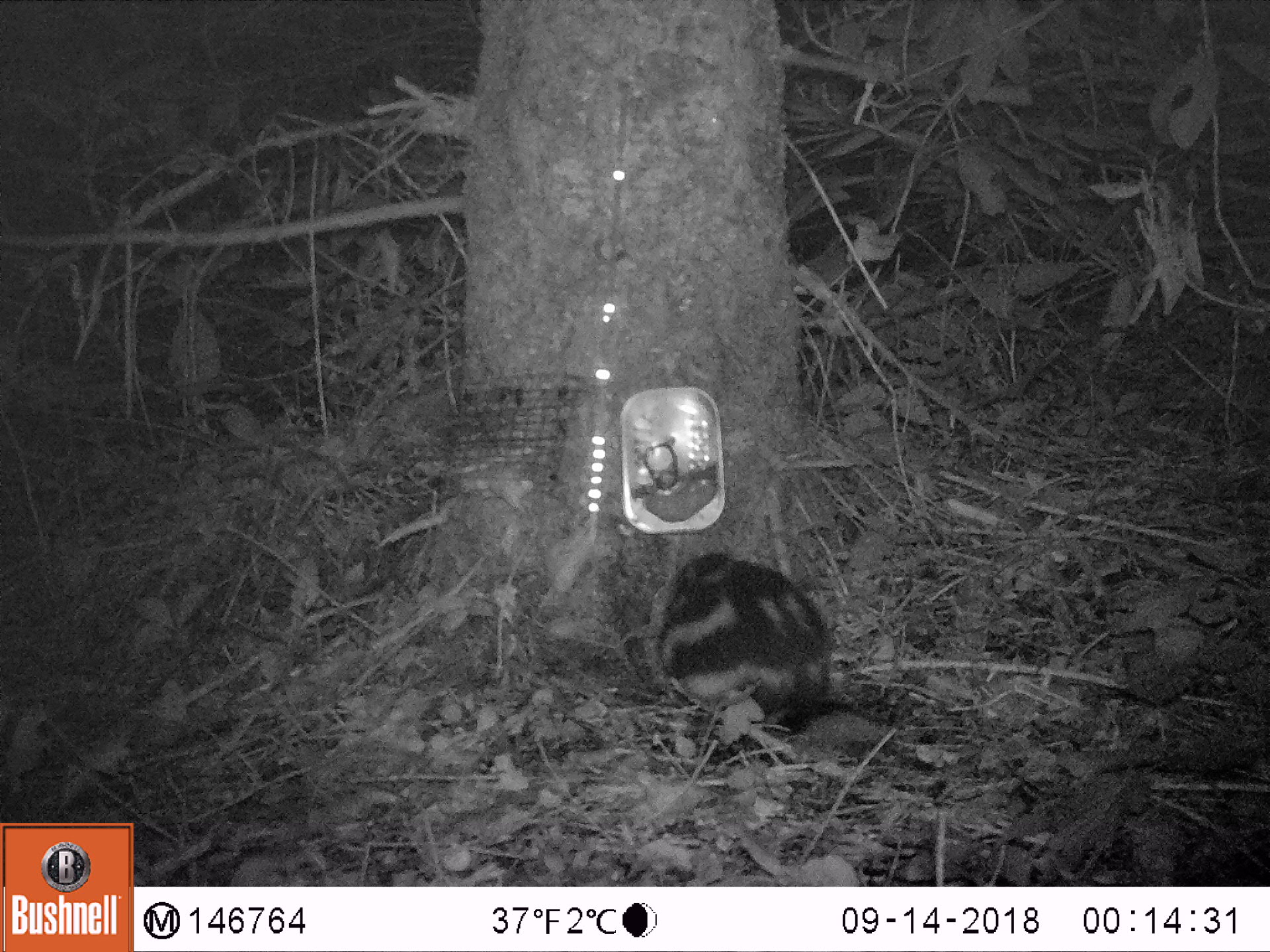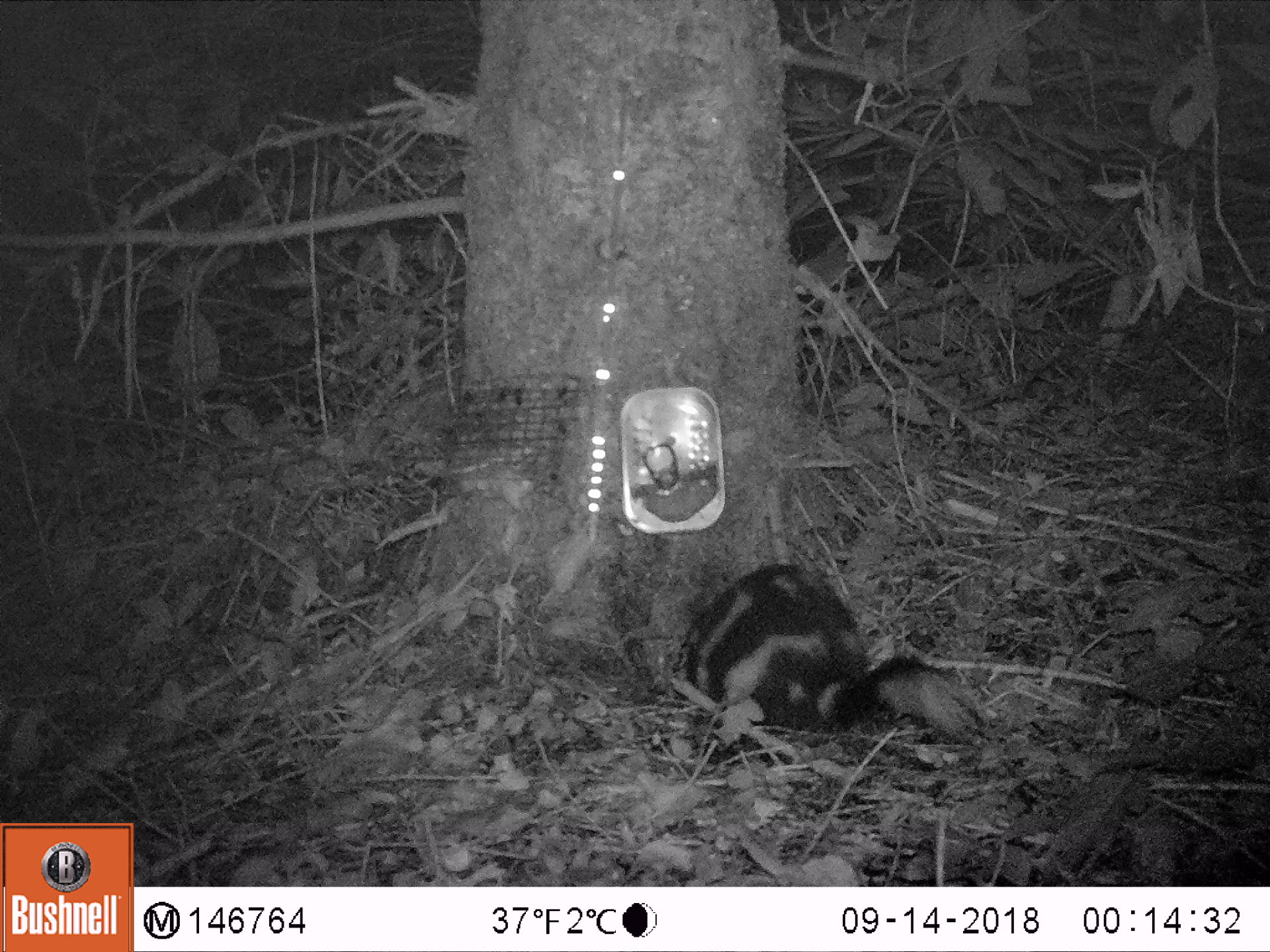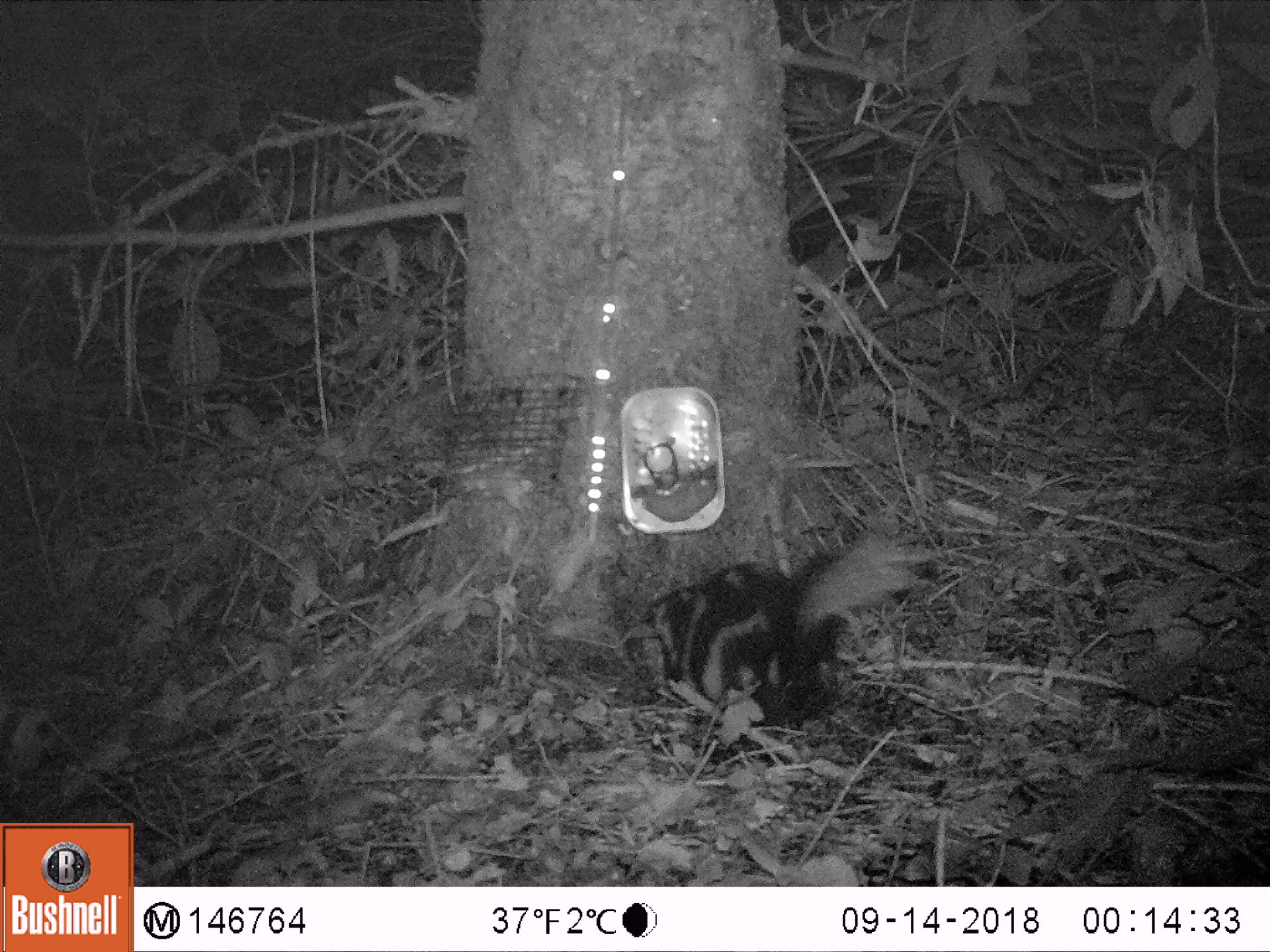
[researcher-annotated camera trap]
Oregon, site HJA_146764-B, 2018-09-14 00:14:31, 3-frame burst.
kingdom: Animalia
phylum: Chordata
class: Mammalia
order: Carnivora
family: Mephitidae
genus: Spilogale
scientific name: Spilogale gracilis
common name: western spotted skunk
Western spotted skunk (Spilogale gracilis).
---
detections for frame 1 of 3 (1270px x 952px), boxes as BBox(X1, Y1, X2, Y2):
western spotted skunk: BBox(625, 546, 910, 783)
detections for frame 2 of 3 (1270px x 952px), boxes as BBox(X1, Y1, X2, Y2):
western spotted skunk: BBox(648, 539, 1009, 786)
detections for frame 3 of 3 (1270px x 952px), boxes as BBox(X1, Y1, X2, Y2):
western spotted skunk: BBox(595, 510, 961, 744)